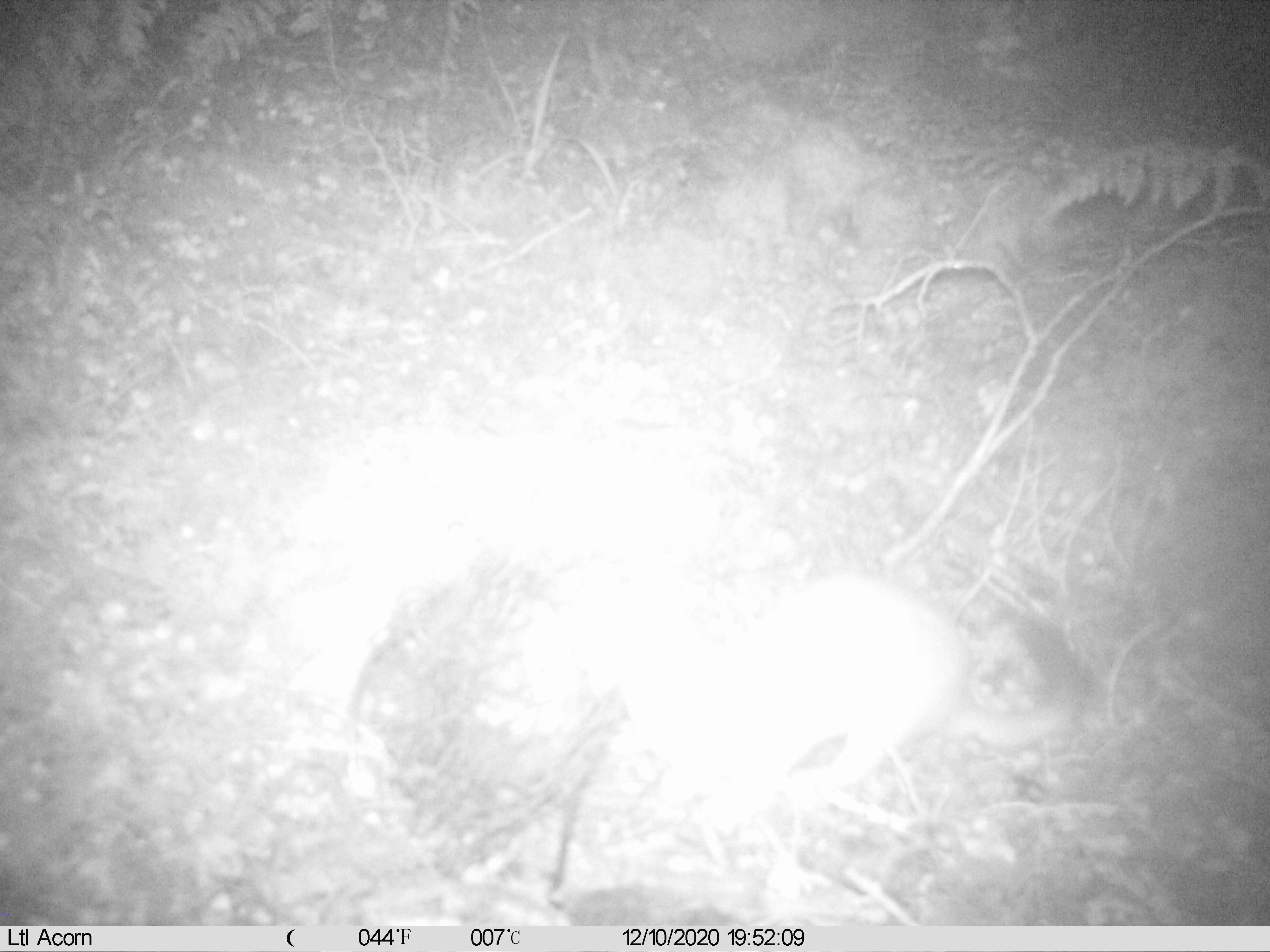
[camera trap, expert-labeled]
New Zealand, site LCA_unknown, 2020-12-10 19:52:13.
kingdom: Animalia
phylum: Chordata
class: Mammalia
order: Carnivora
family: Mustelidae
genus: Mustela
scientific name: Mustela erminea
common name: stoat